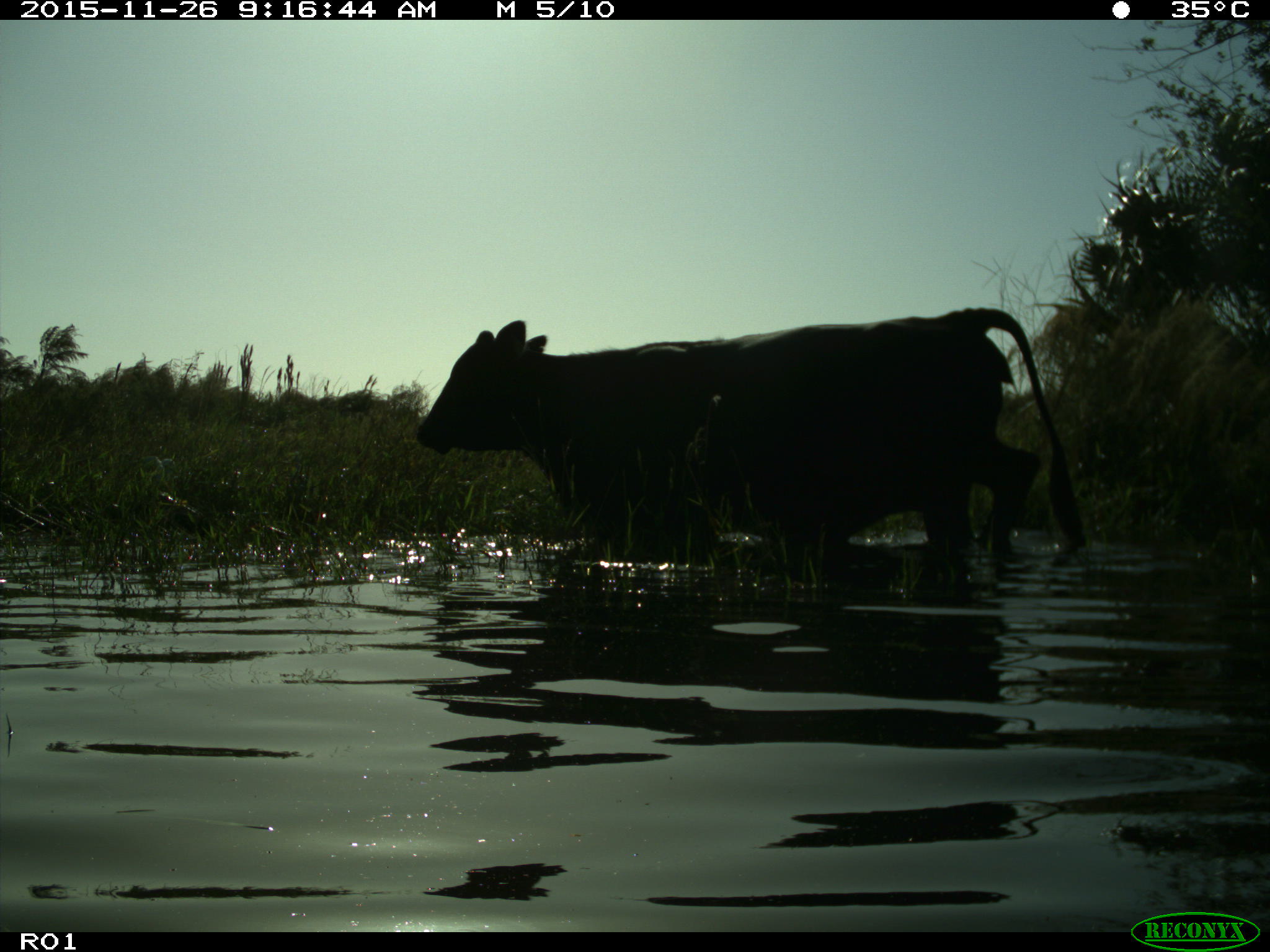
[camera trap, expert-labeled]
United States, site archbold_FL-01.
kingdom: Animalia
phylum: Chordata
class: Mammalia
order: Artiodactyla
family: Bovidae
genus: Bos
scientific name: Bos taurus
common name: domestic cow